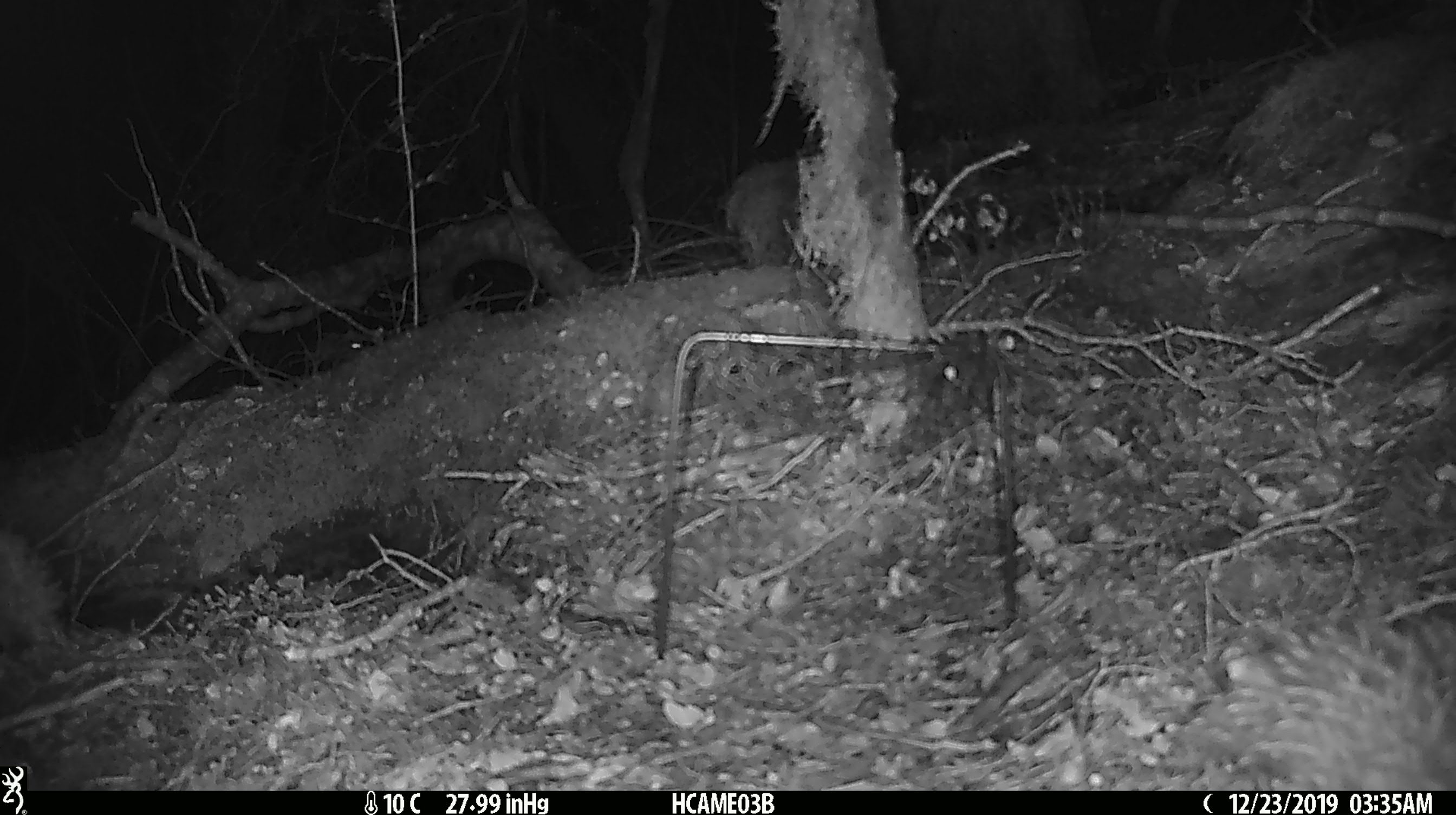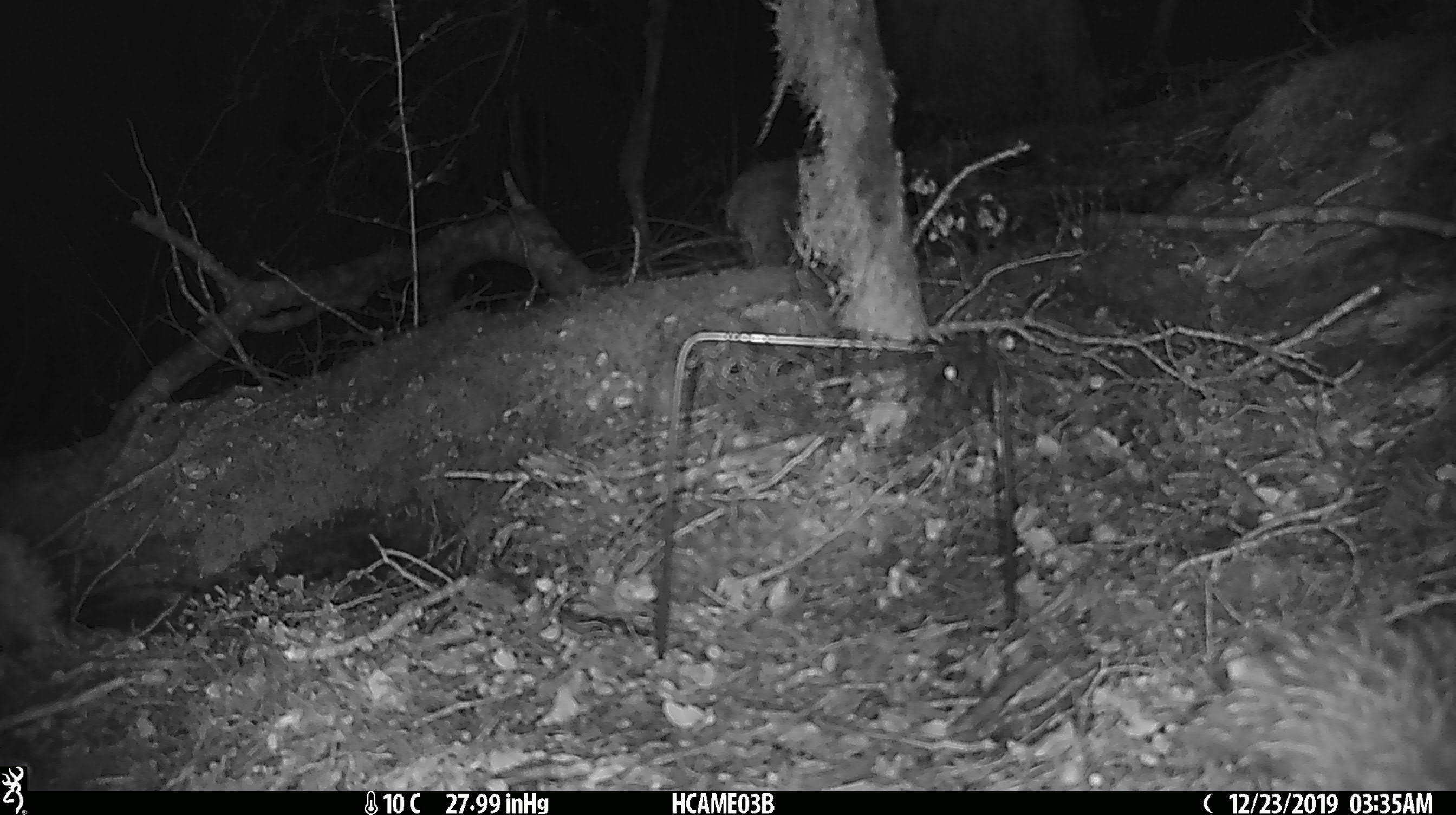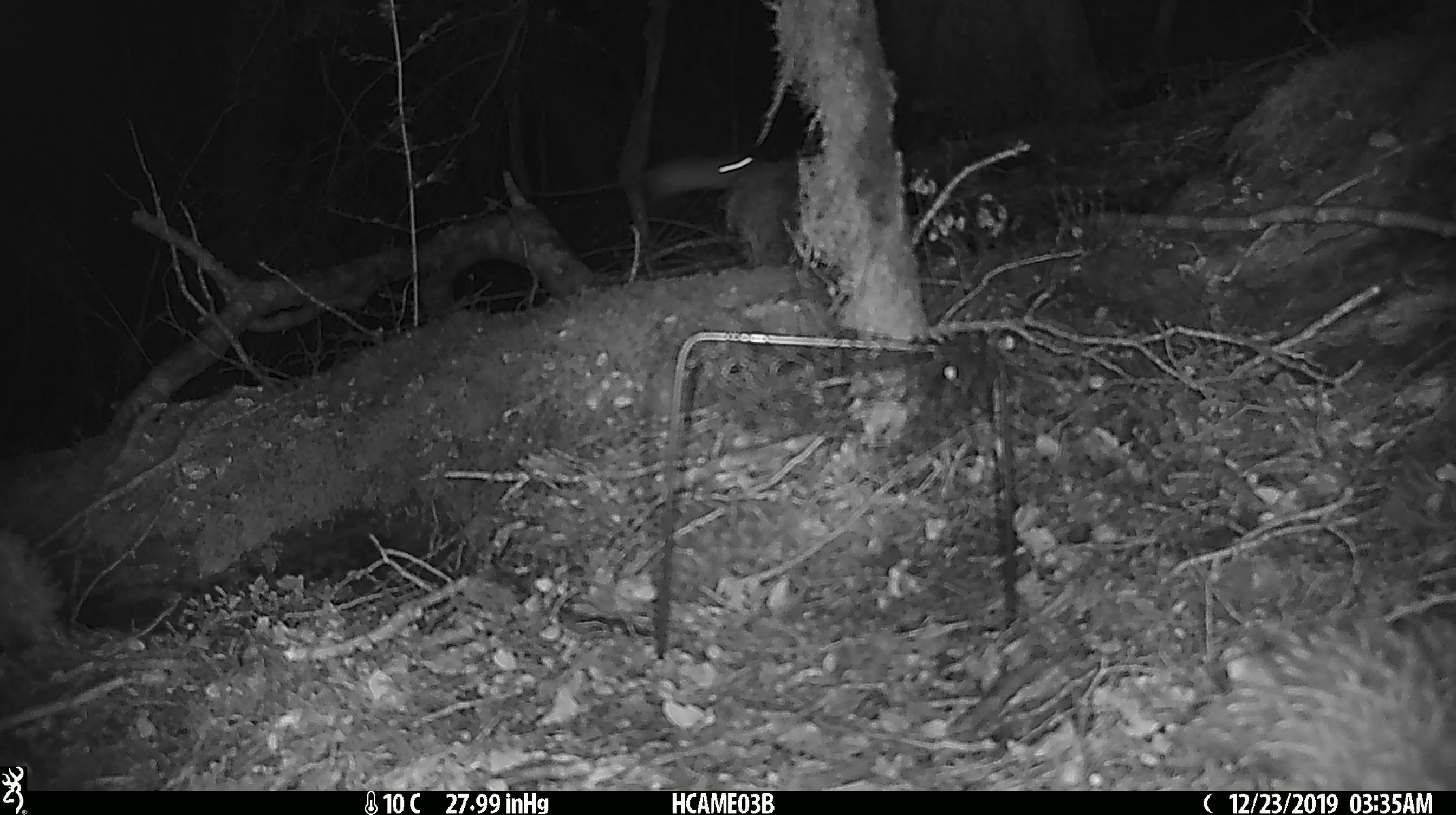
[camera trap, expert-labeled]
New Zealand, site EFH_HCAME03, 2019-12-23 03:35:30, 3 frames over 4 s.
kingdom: Animalia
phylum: Chordata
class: Mammalia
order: Rodentia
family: Muridae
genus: Mus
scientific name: Mus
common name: mouse